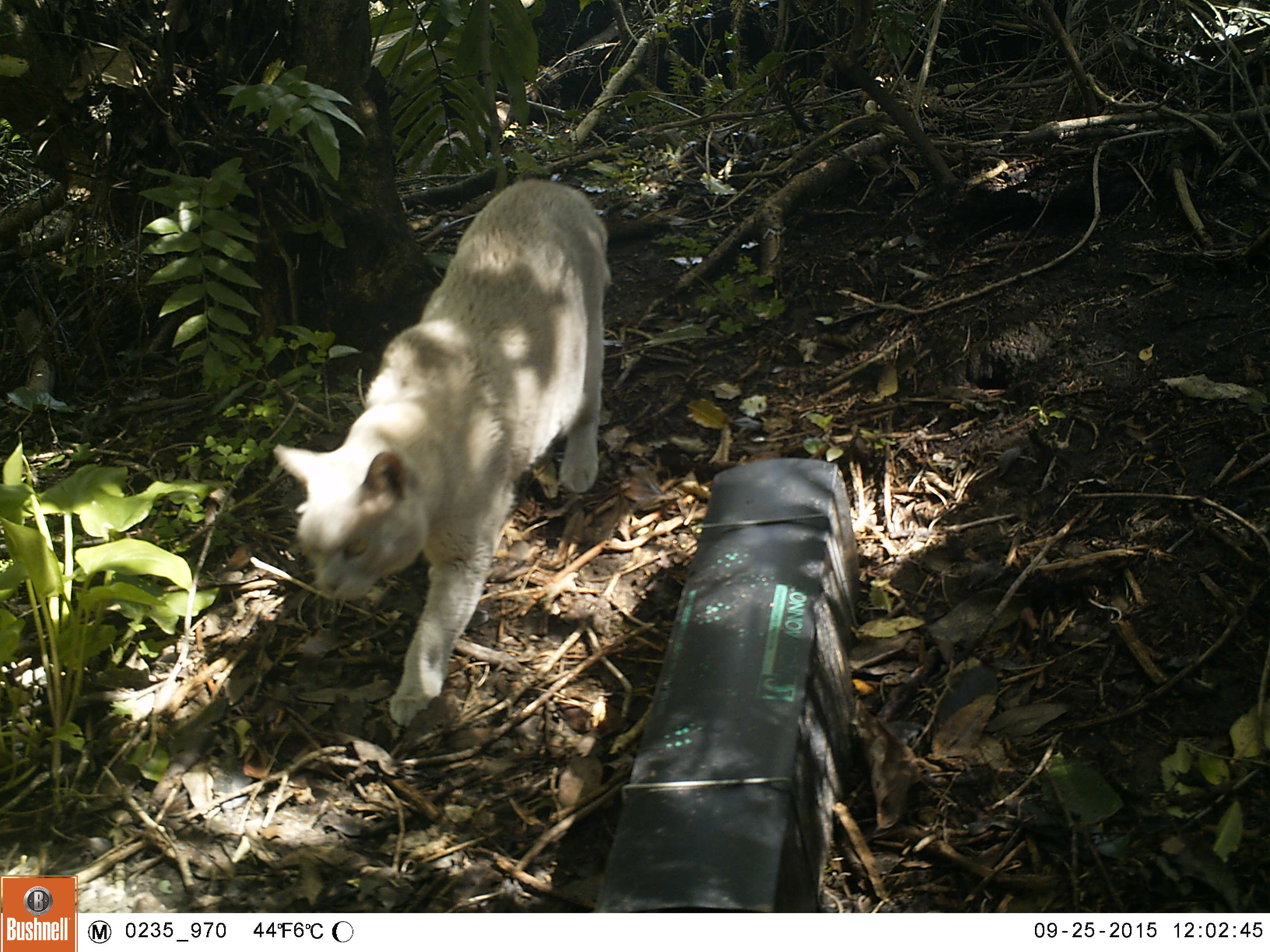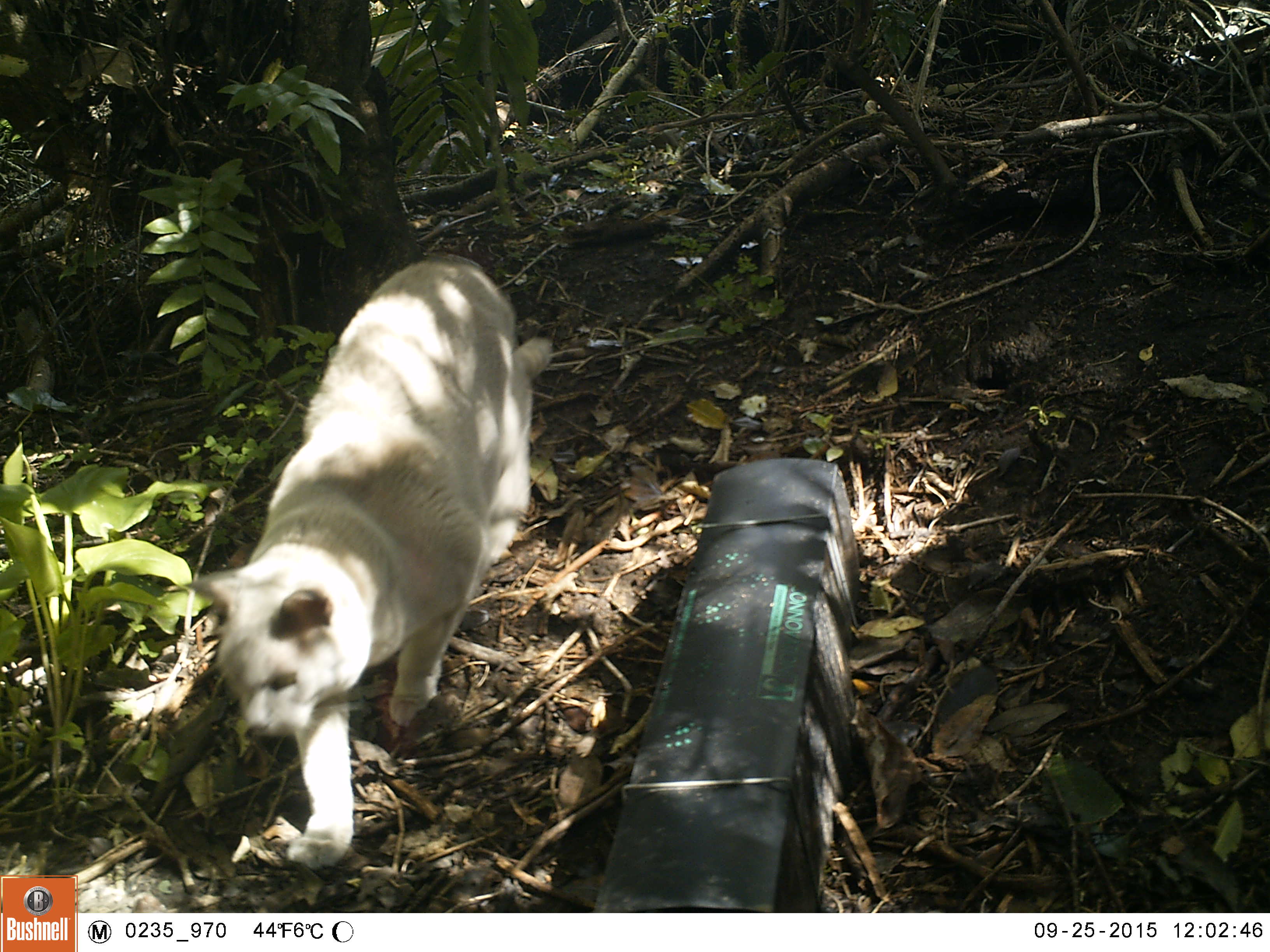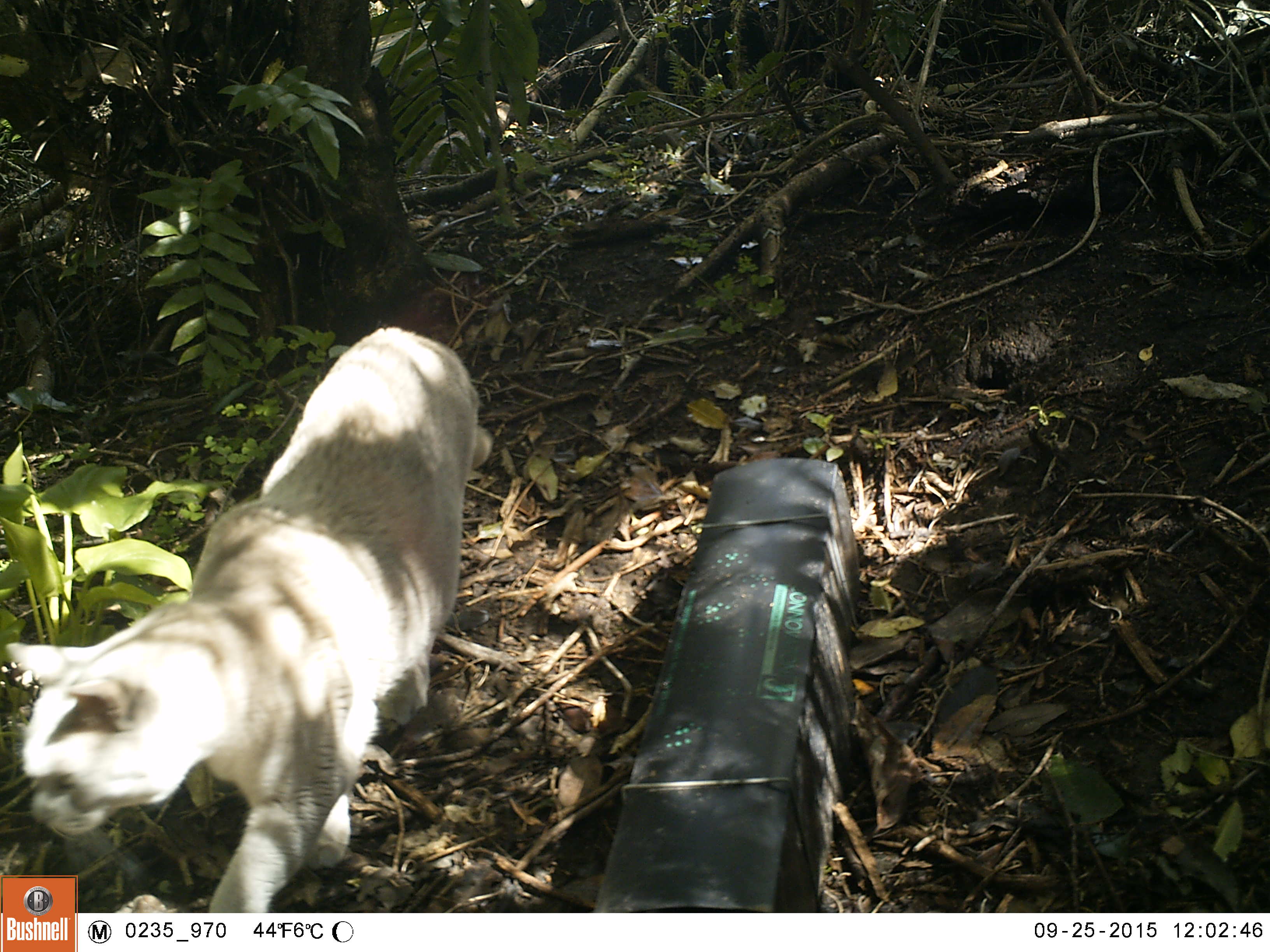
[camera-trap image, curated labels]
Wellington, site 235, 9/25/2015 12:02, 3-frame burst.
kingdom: Animalia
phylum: Chordata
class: Mammalia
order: Carnivora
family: Felidae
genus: Felis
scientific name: Felis catus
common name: cat